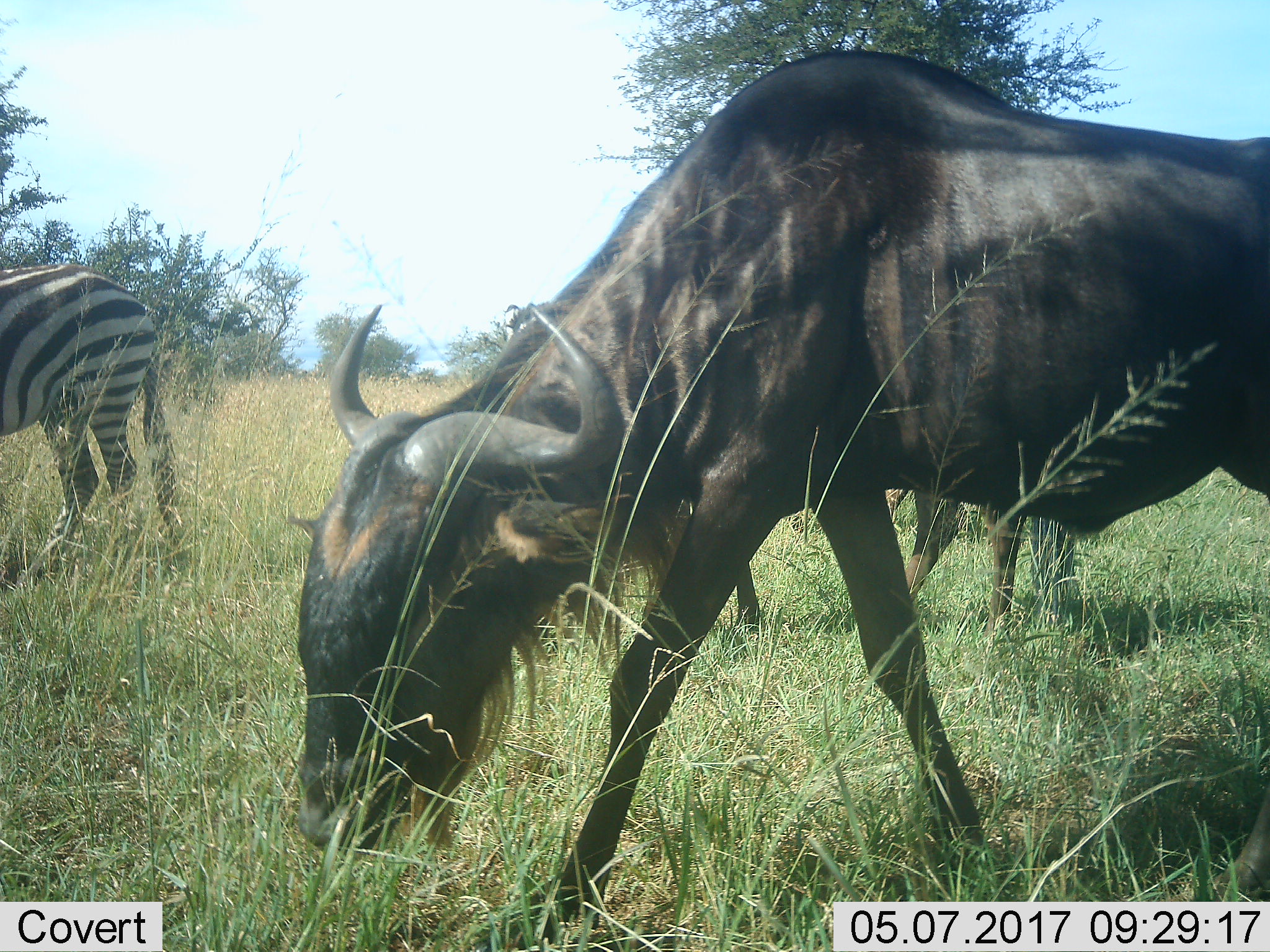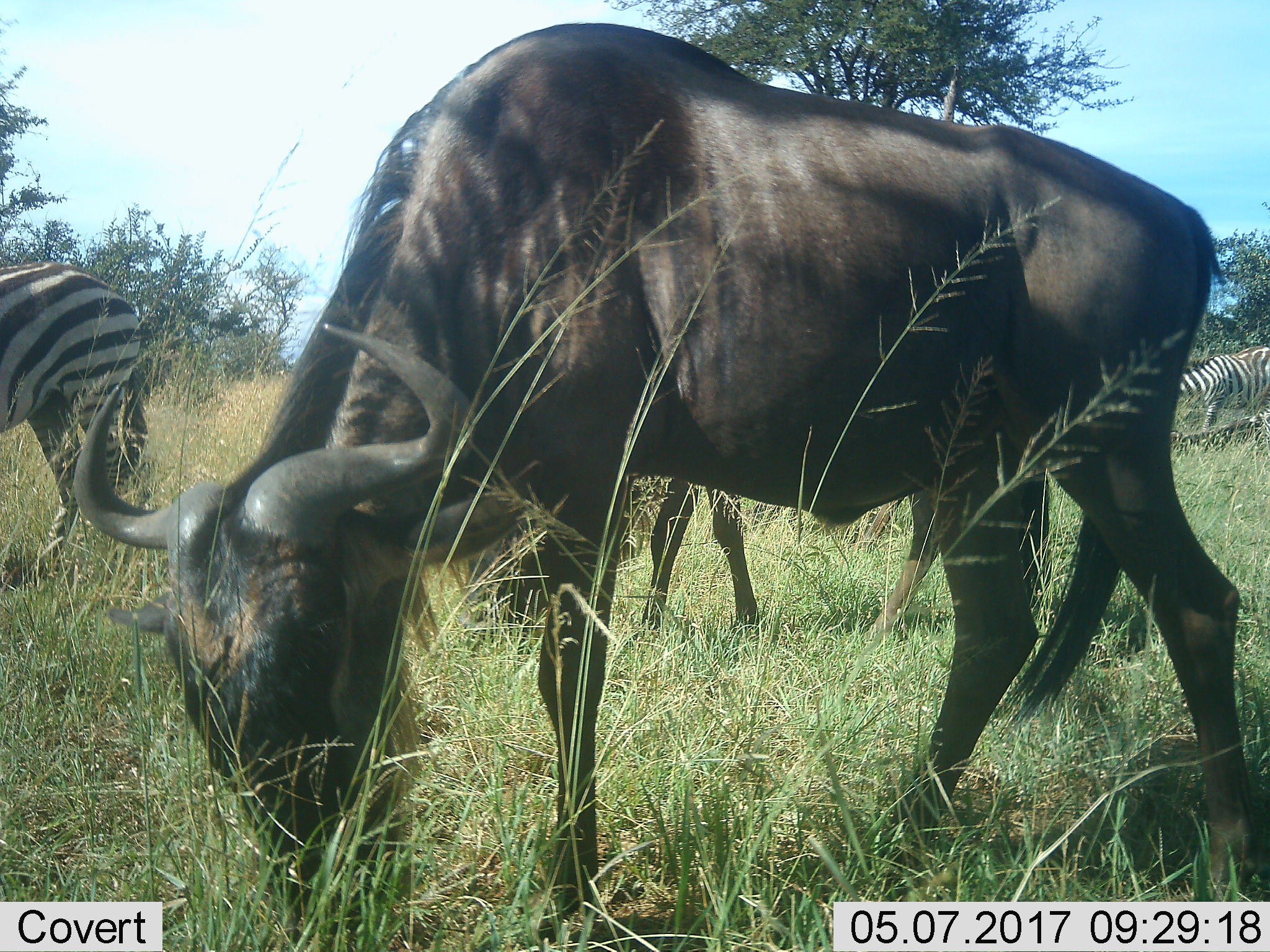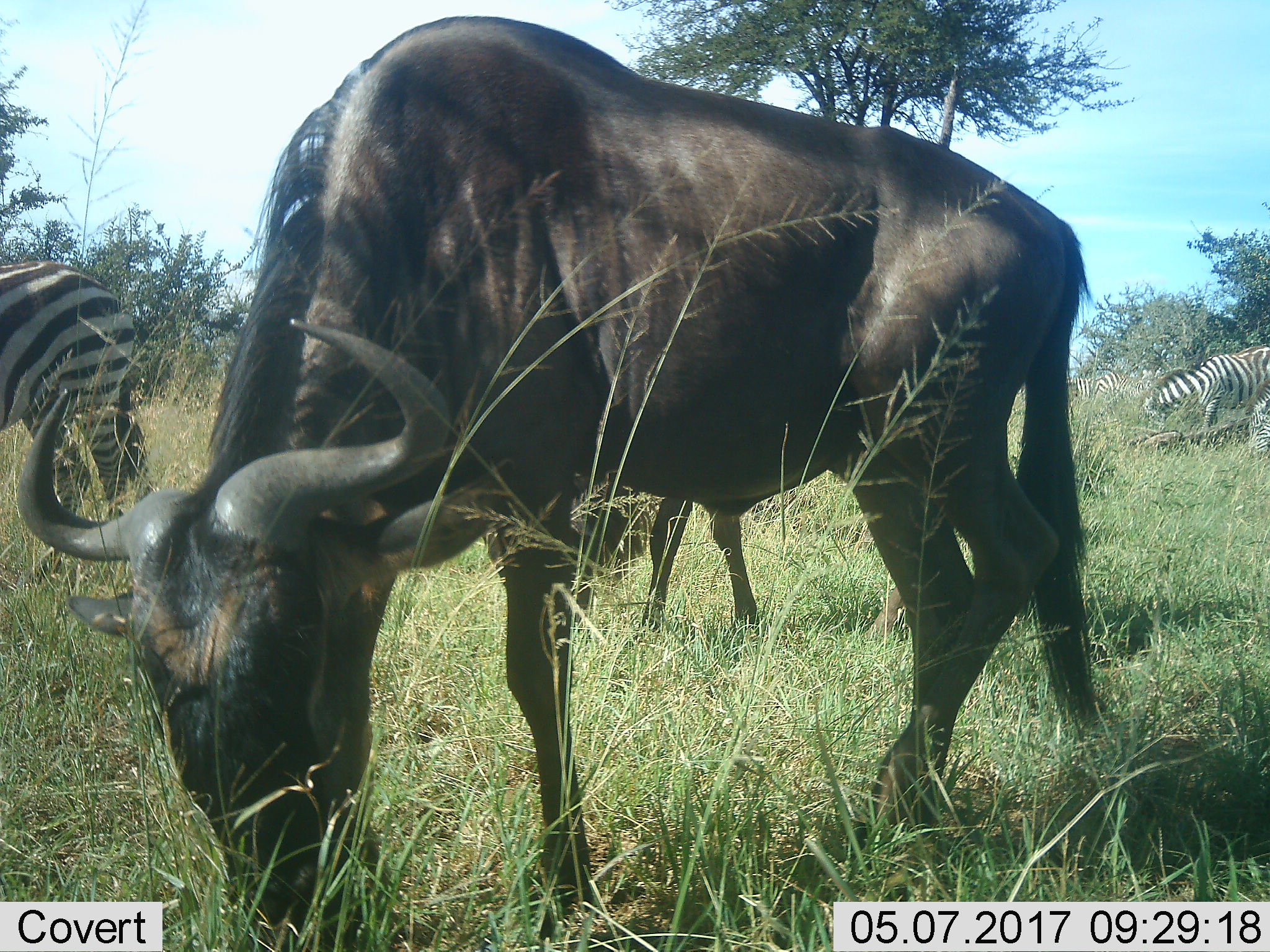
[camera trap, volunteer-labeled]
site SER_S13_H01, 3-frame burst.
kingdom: Animalia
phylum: Chordata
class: Mammalia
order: Artiodactyla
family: Bovidae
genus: Connochaetes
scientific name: Connochaetes taurinus taurinus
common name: blue wildebeest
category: wildebeestblue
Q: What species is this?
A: Wildebeestblue (blue wildebeest) (Connochaetes taurinus taurinus).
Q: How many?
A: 2.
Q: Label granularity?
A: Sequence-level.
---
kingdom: Animalia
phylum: Chordata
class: Mammalia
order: Perissodactyla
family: Equidae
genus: Equus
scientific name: Equus quagga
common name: plains zebra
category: zebraplains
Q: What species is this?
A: Zebraplains (plains zebra) (Equus quagga).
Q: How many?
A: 2.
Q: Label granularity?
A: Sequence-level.